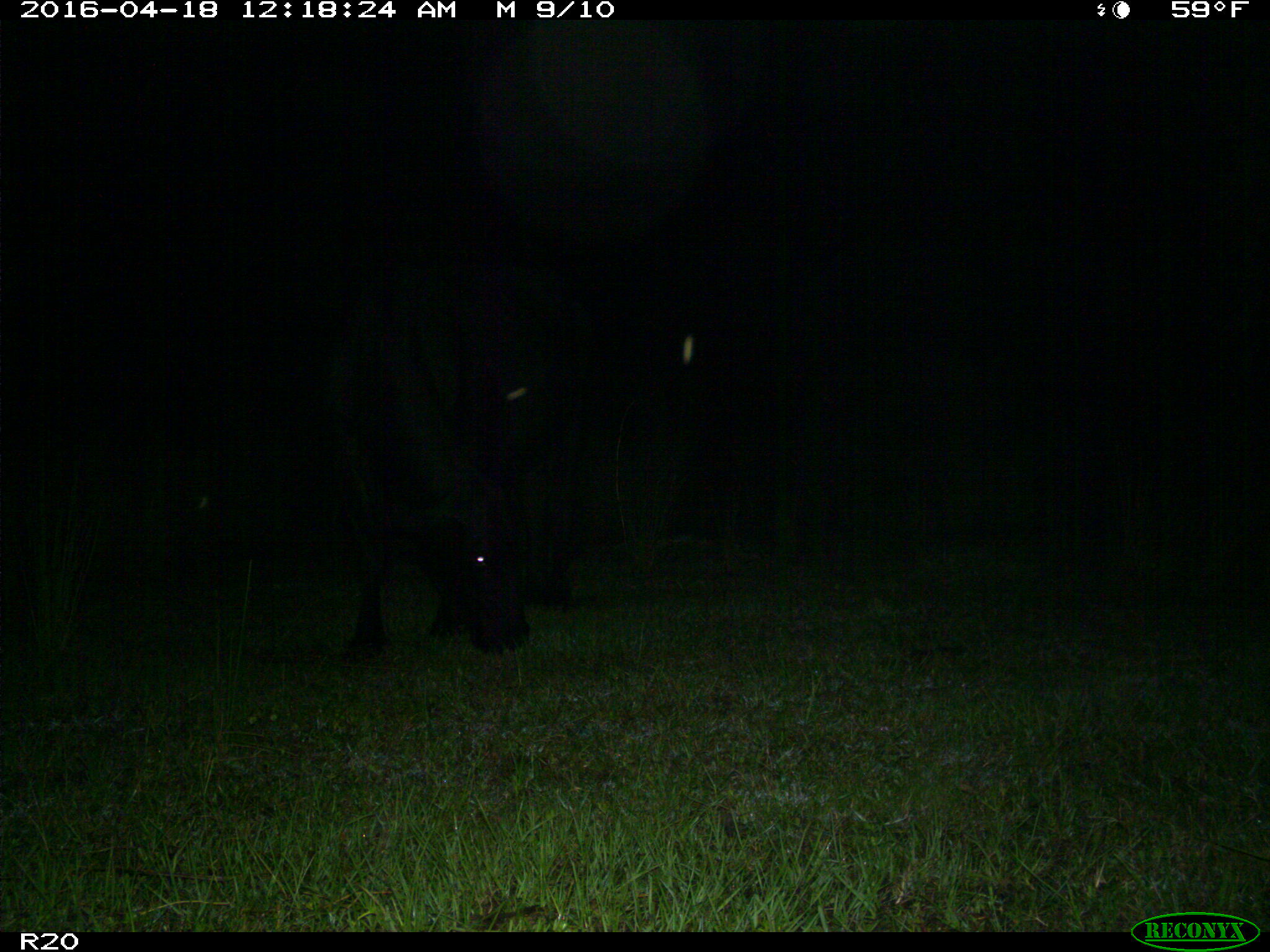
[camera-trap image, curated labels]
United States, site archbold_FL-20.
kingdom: Animalia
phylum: Chordata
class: Mammalia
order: Artiodactyla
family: Bovidae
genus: Bos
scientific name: Bos taurus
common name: domestic cow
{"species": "Bos taurus (domestic cow)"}